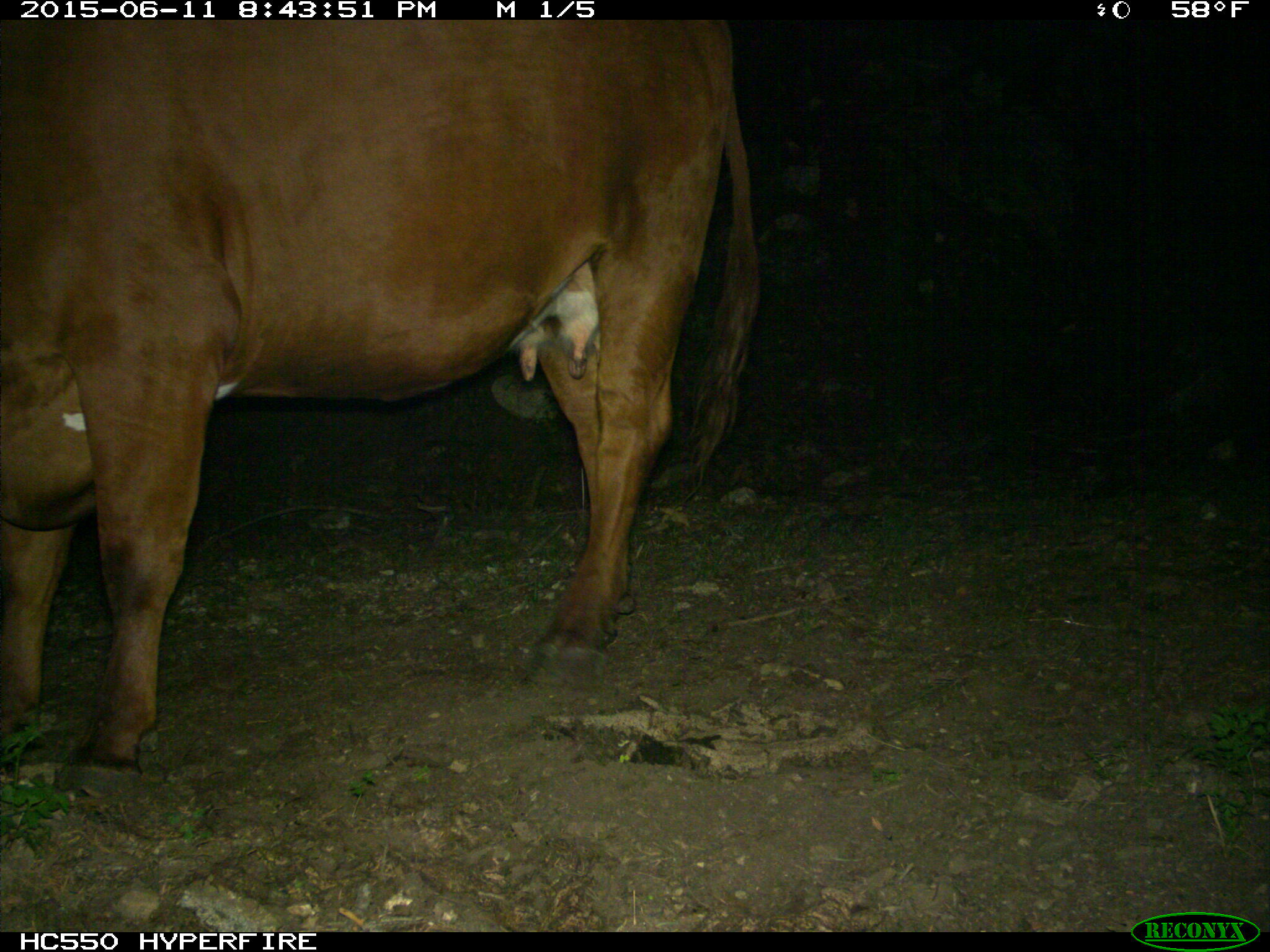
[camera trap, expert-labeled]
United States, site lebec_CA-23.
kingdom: Animalia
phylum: Chordata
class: Mammalia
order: Artiodactyla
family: Bovidae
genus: Bos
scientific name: Bos taurus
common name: domestic cow